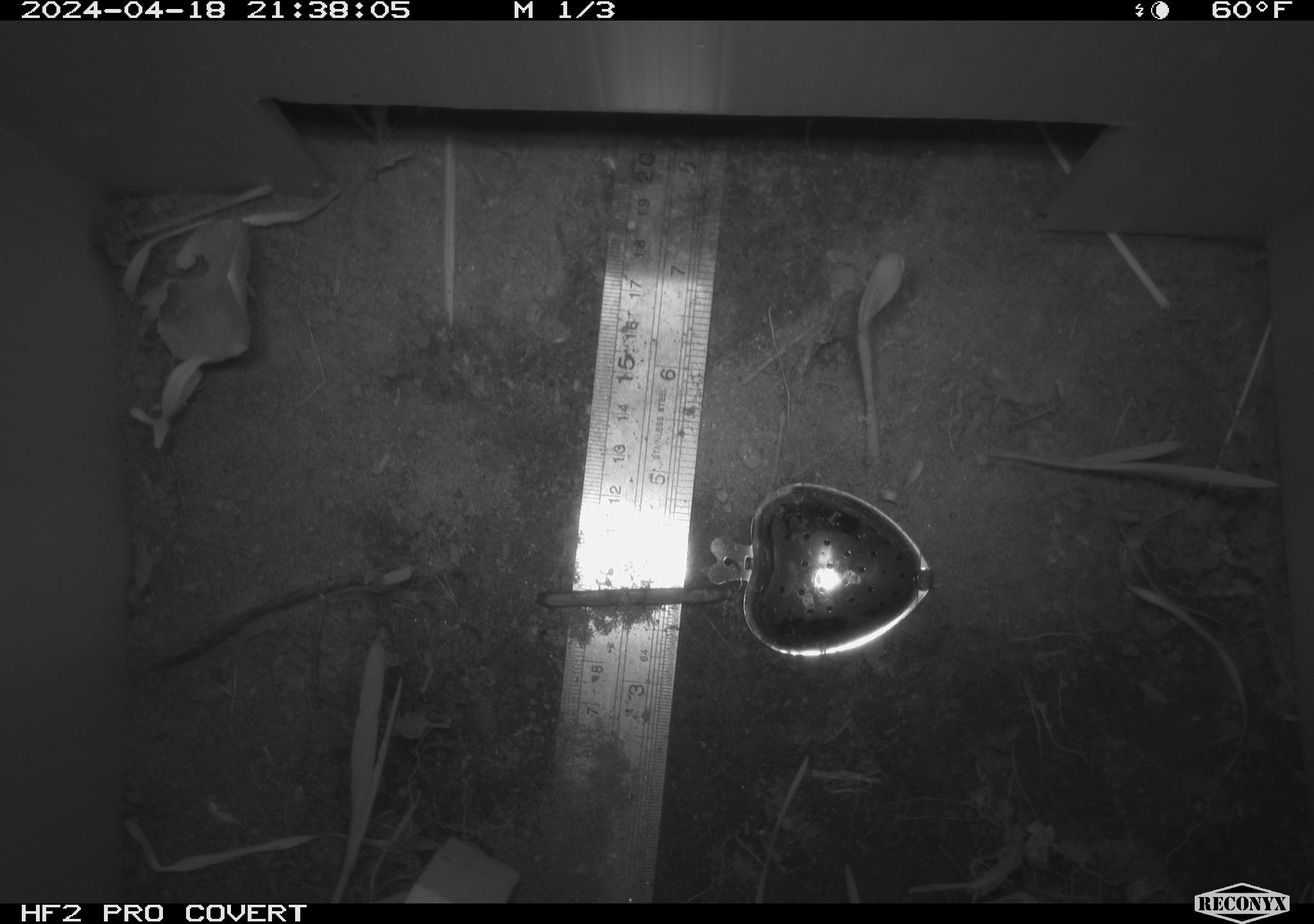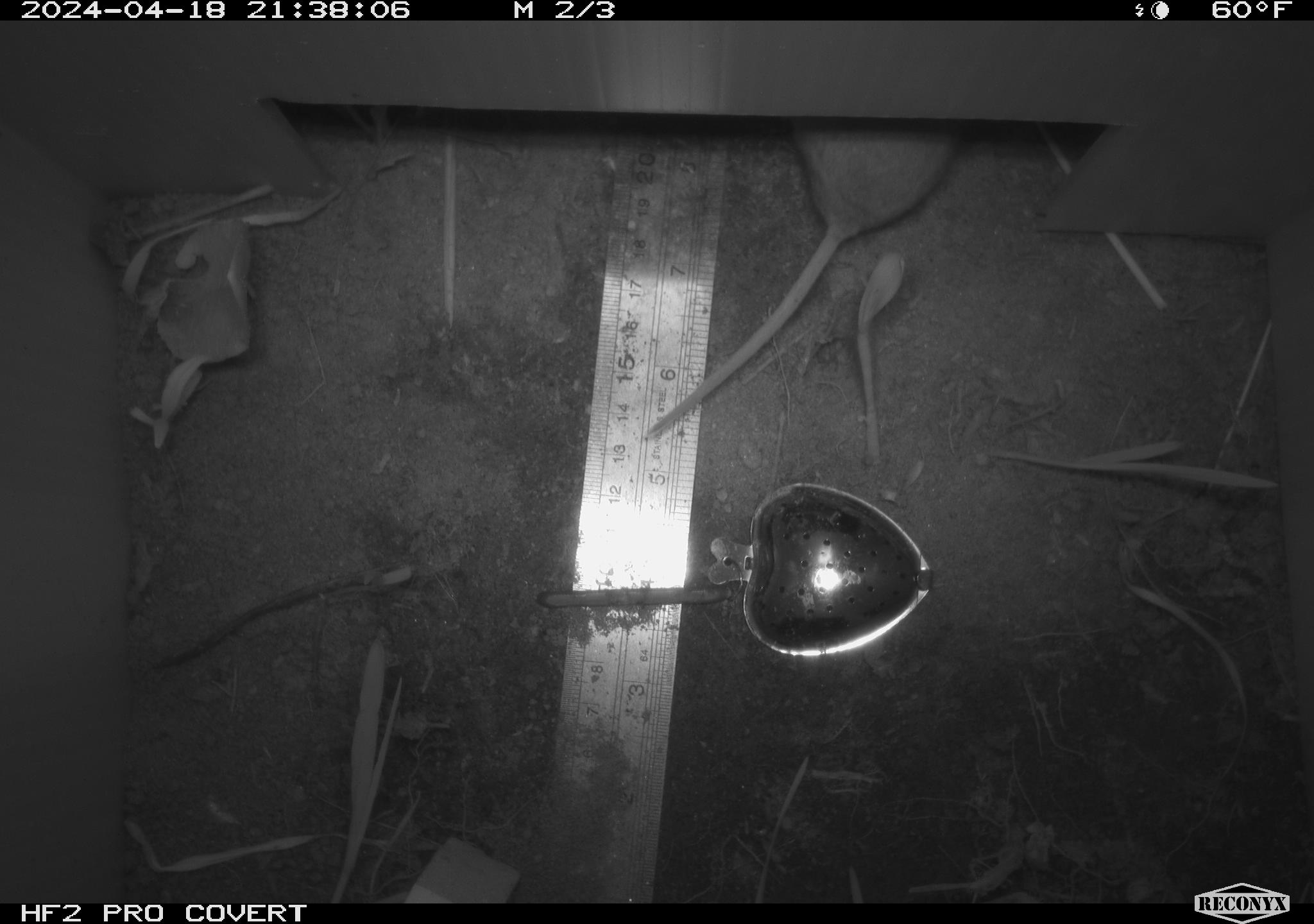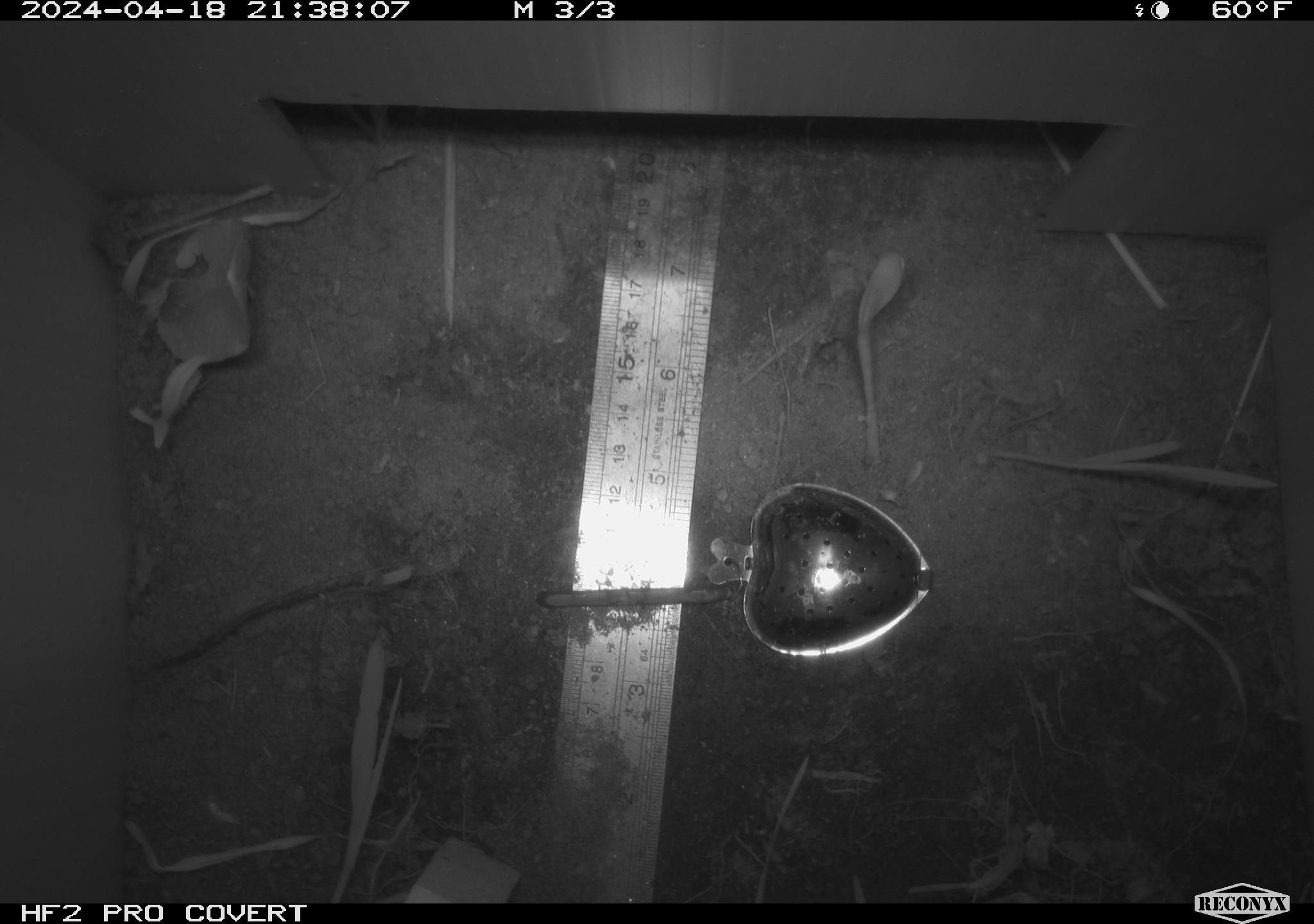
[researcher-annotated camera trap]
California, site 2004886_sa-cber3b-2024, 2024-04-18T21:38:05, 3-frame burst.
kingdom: Animalia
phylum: Chordata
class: Mammalia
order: Rodentia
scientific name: Rodentia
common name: mouse species